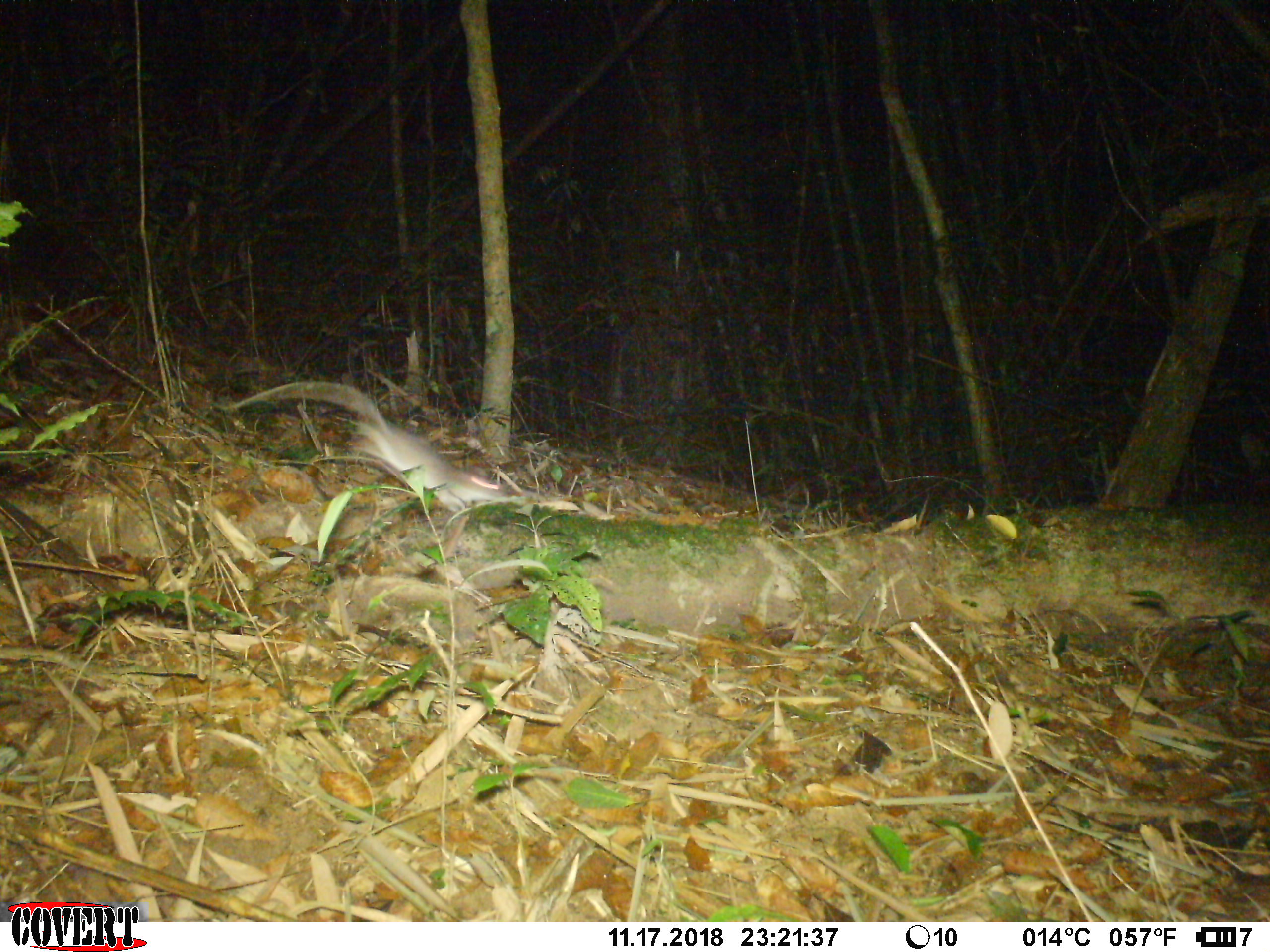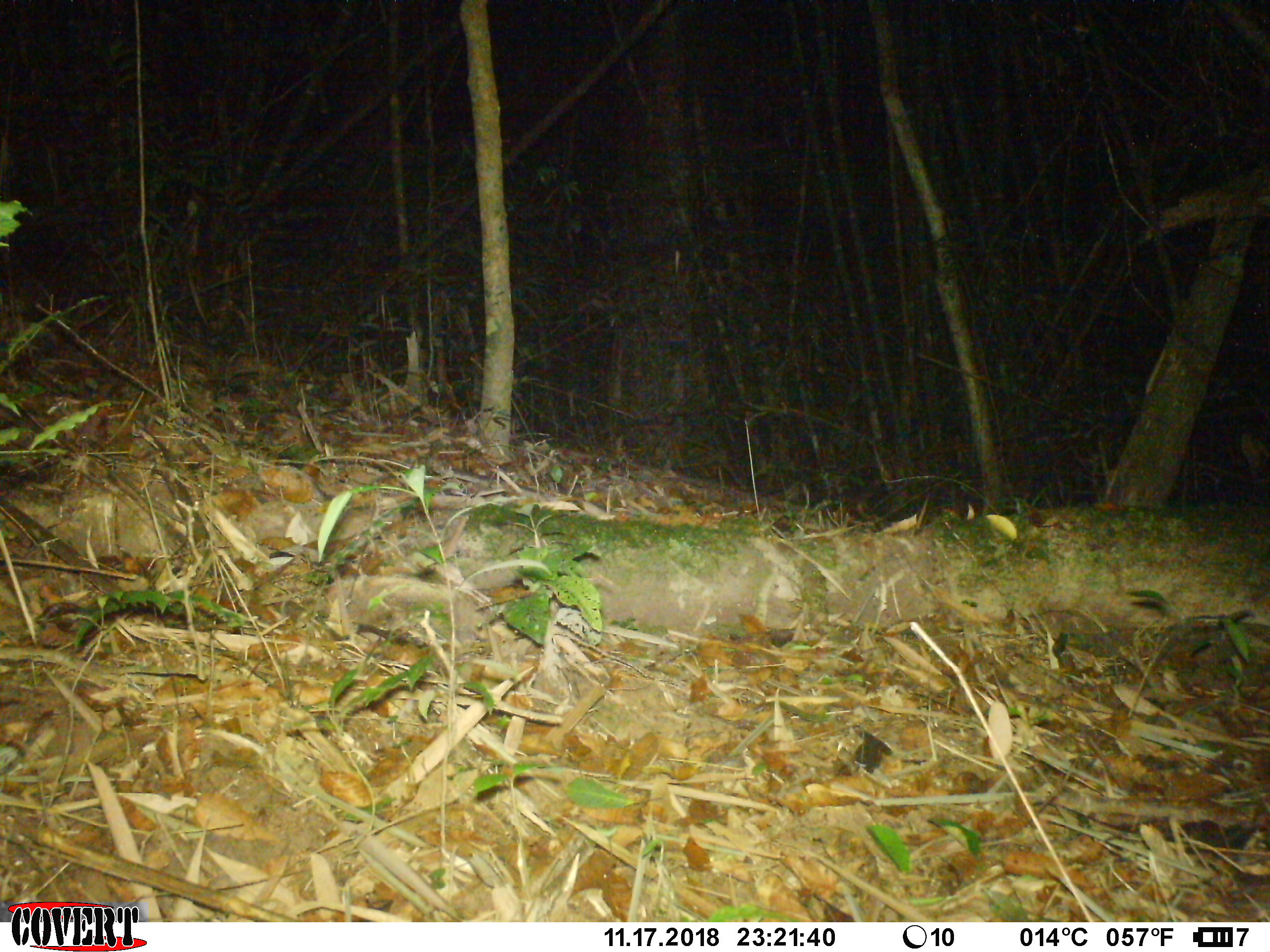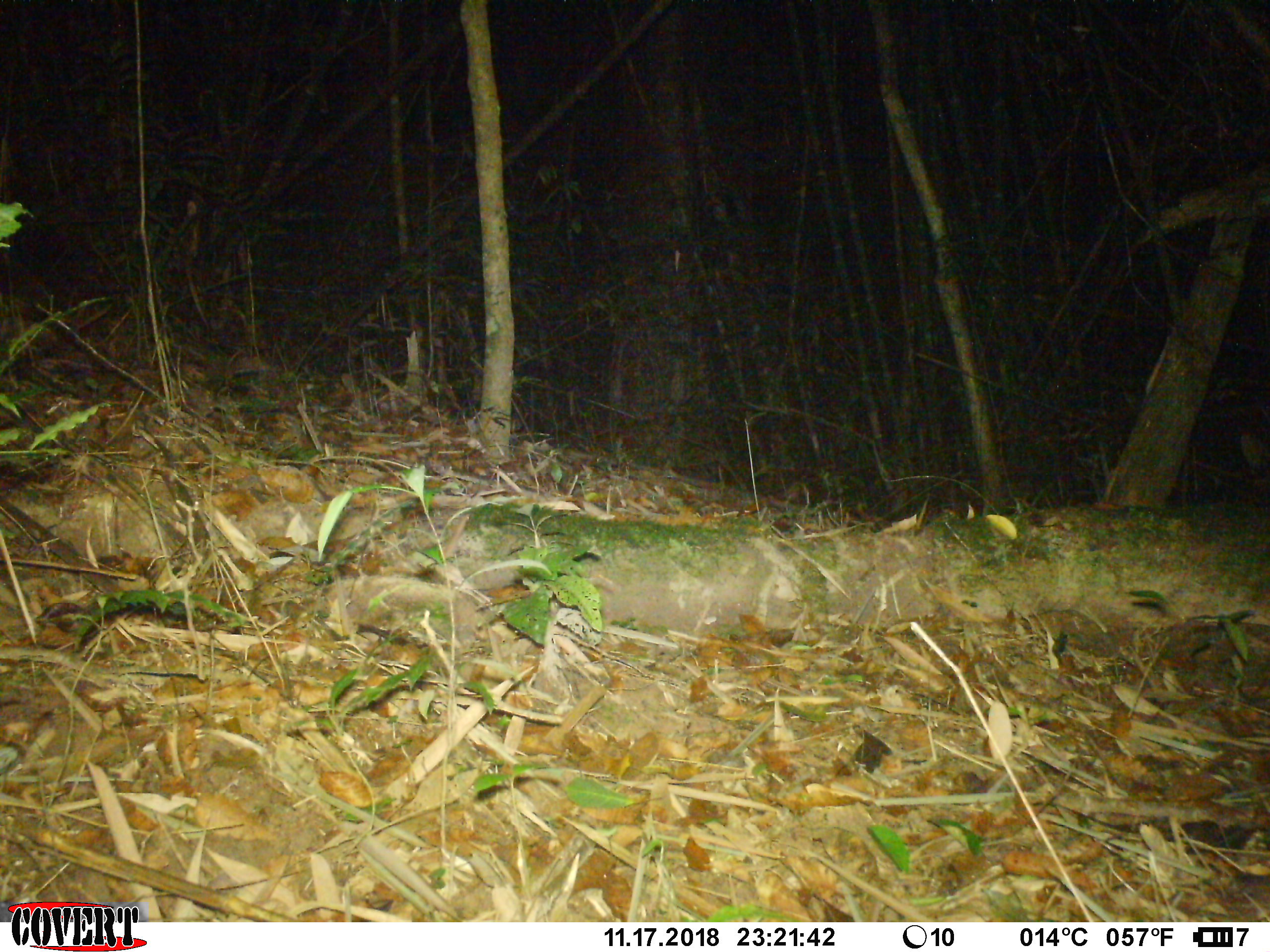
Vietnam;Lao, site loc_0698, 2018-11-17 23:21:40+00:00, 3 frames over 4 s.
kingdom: Animalia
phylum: Chordata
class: Mammalia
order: Rodentia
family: Muridae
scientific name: Muridae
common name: old-world mice and rats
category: unidentified murid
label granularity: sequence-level